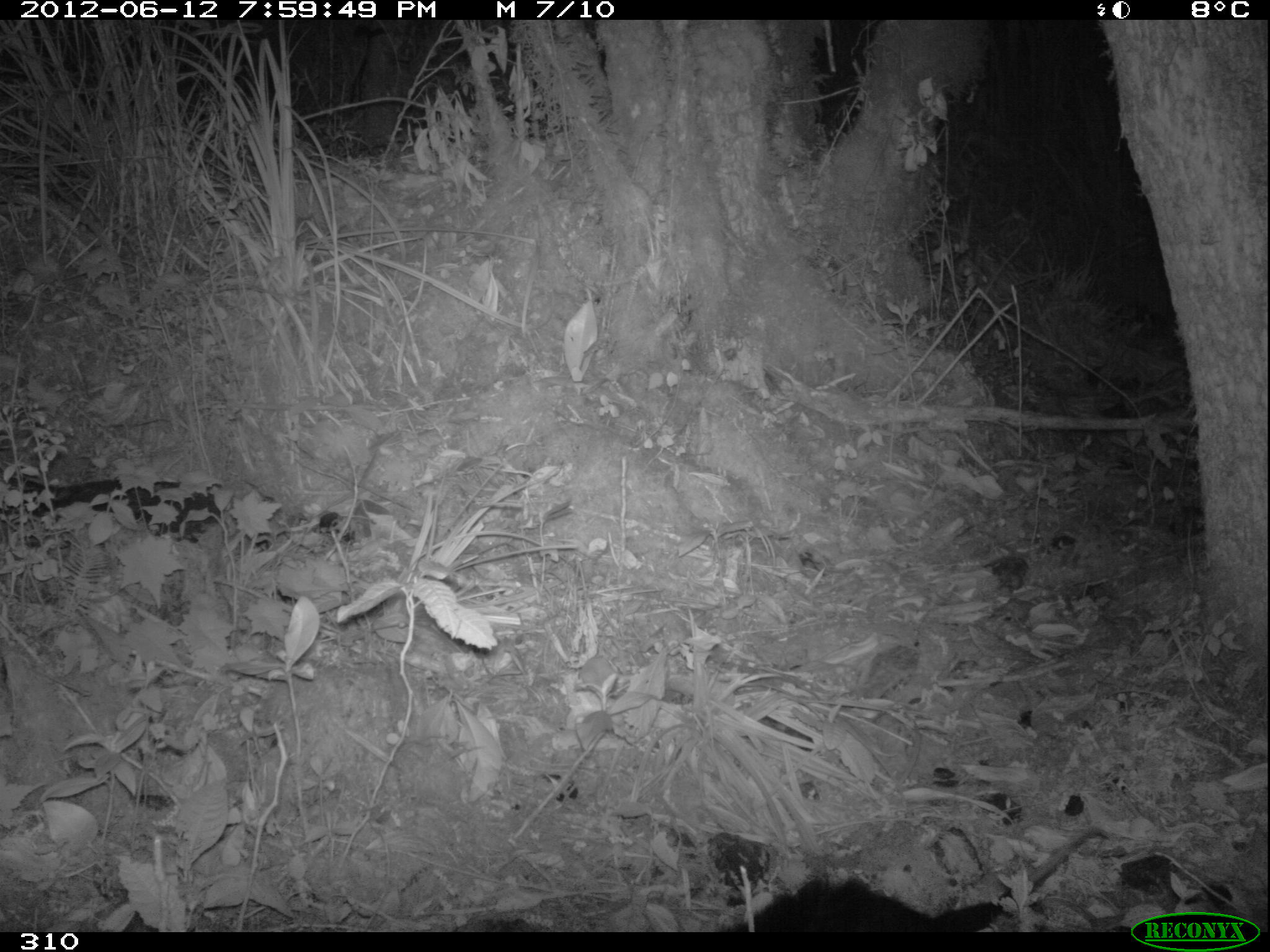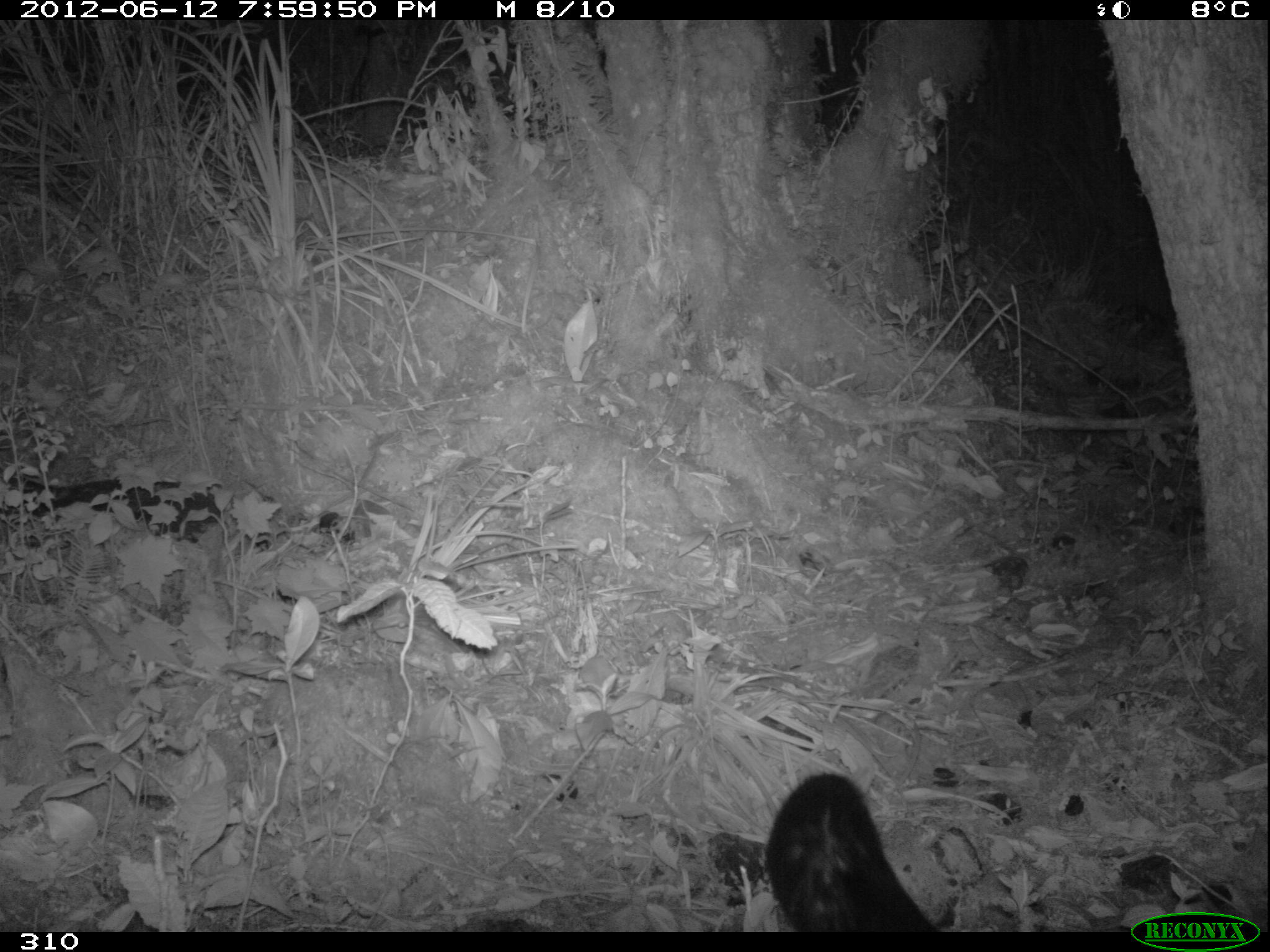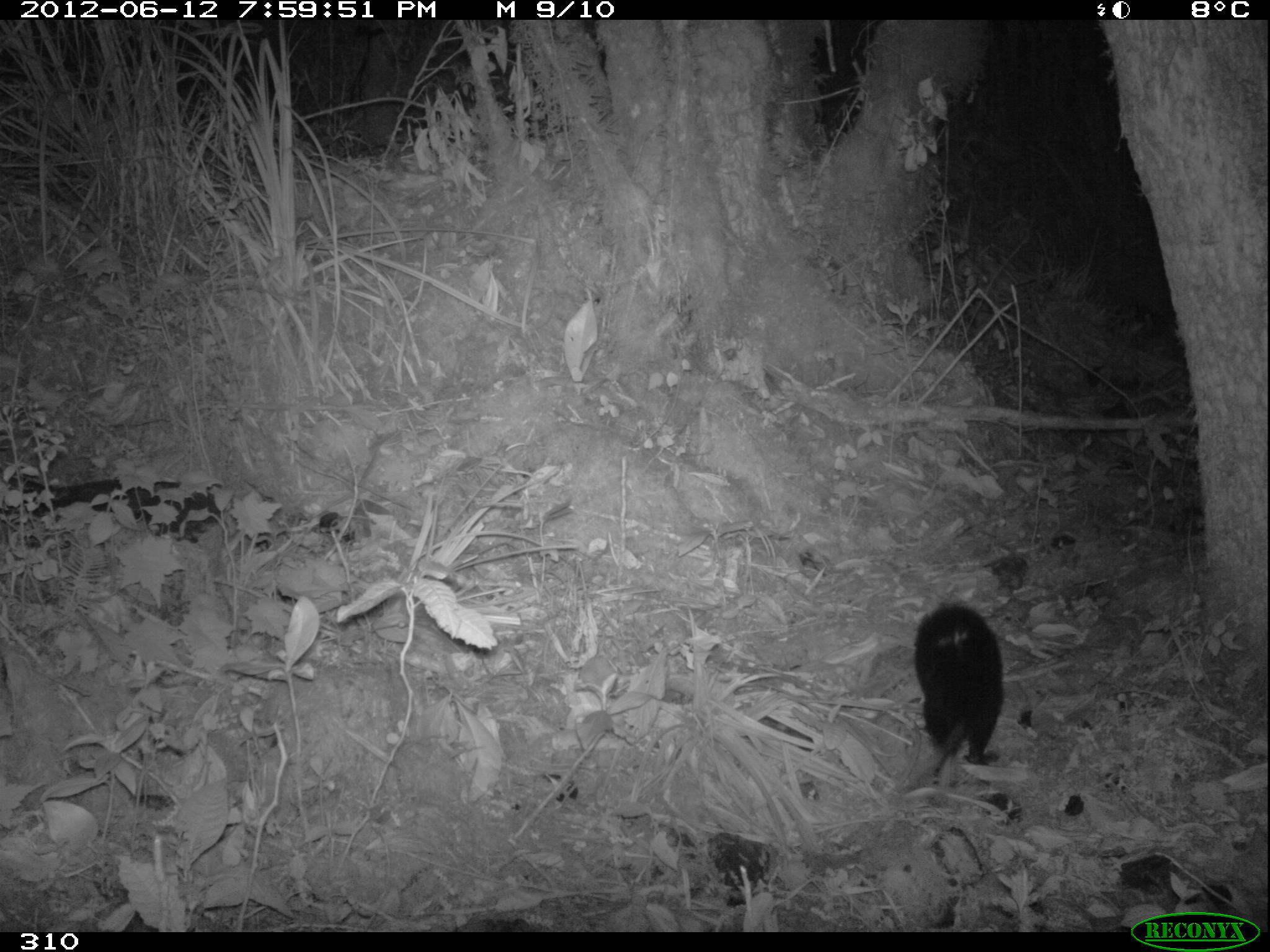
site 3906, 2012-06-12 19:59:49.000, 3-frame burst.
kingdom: Animalia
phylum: Chordata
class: Mammalia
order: Didelphimorphia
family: Didelphidae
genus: Didelphis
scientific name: Didelphis pernigra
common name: andean white-eared opossum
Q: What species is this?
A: Didelphis pernigra (andean white-eared opossum).